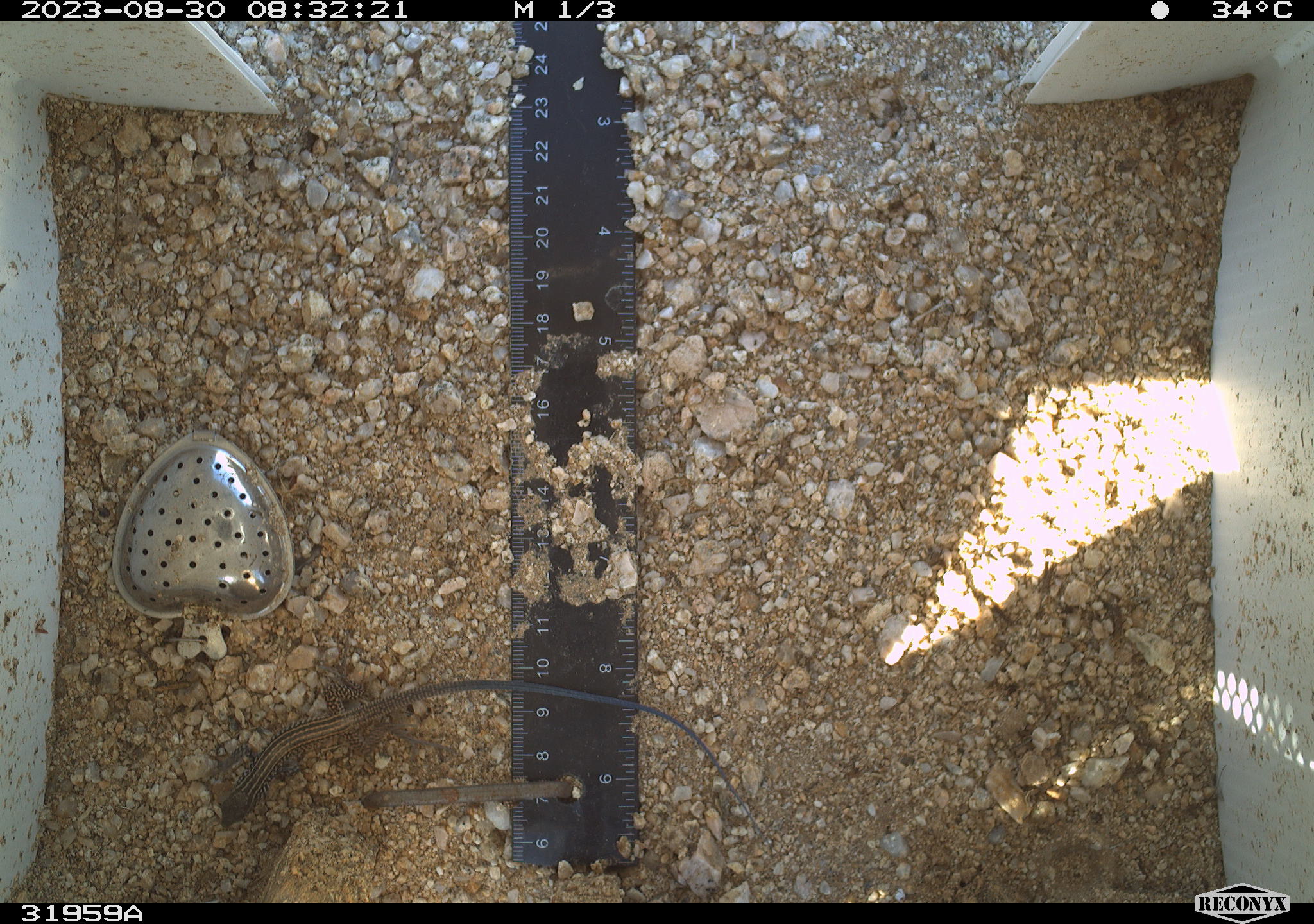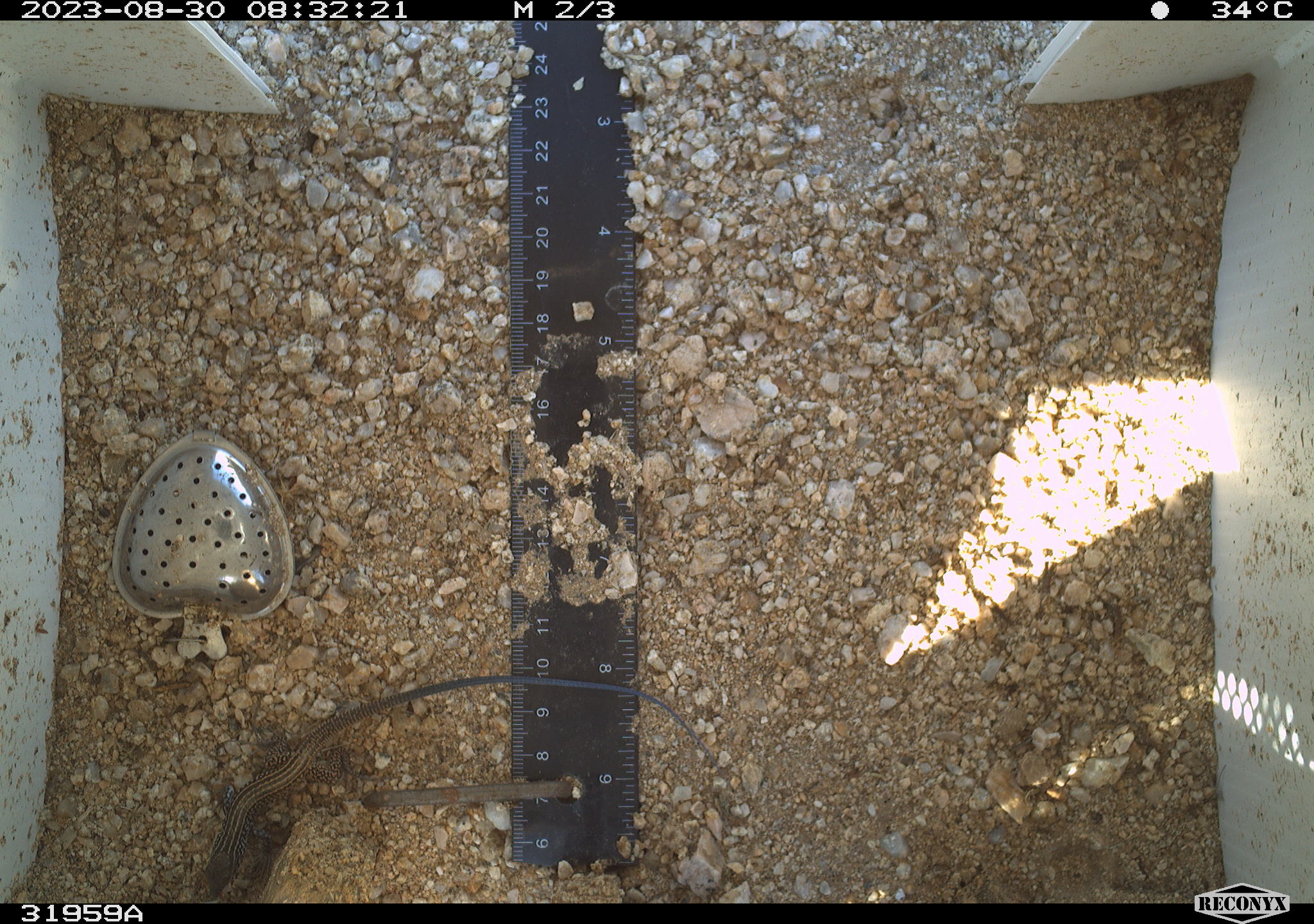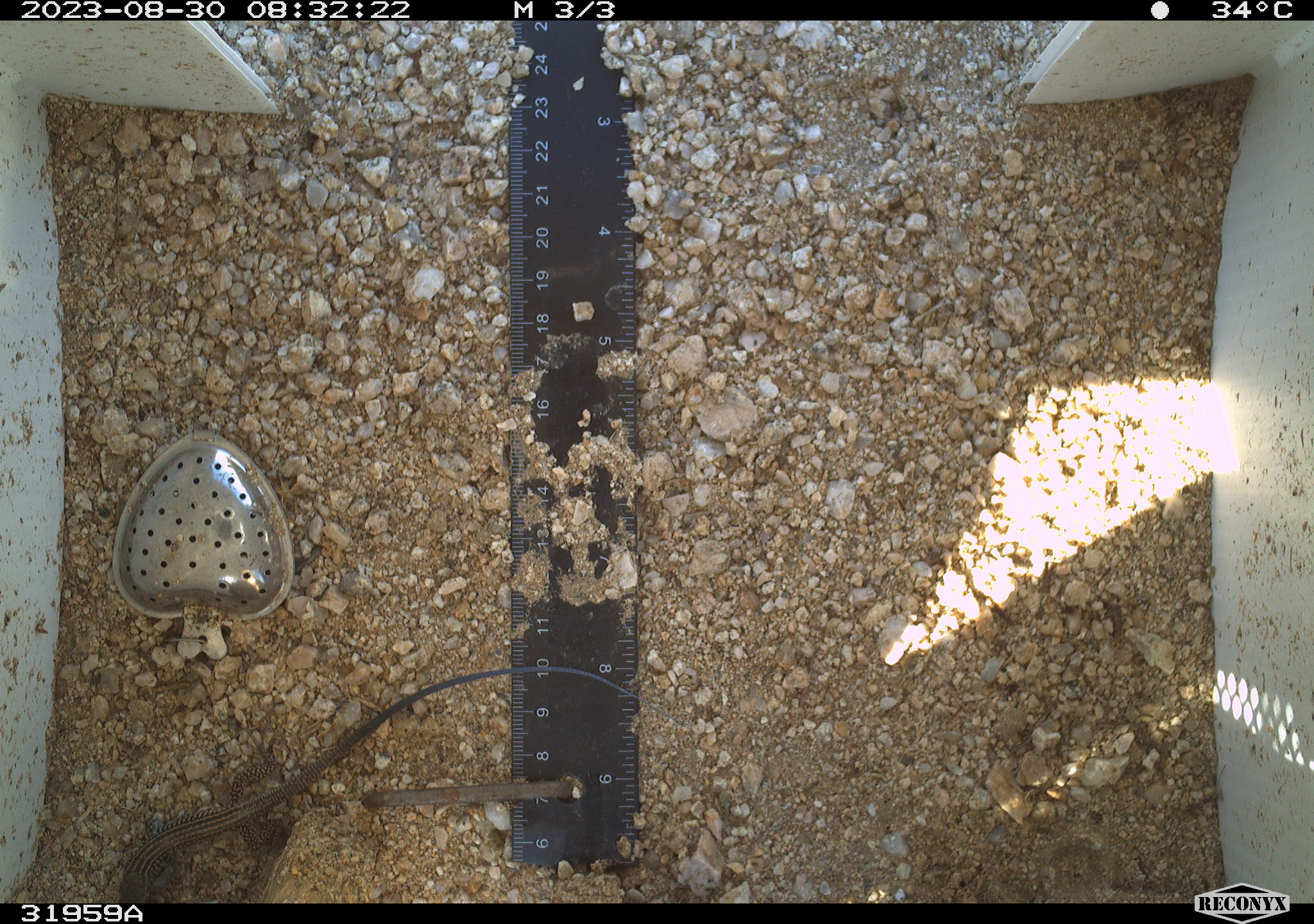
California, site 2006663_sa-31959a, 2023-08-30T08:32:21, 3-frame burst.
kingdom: Animalia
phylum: Chordata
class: Reptilia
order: Squamata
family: Teiidae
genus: Aspidoscelis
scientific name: Aspidoscelis tigris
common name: western whiptail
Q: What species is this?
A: Western whiptail (Aspidoscelis tigris).